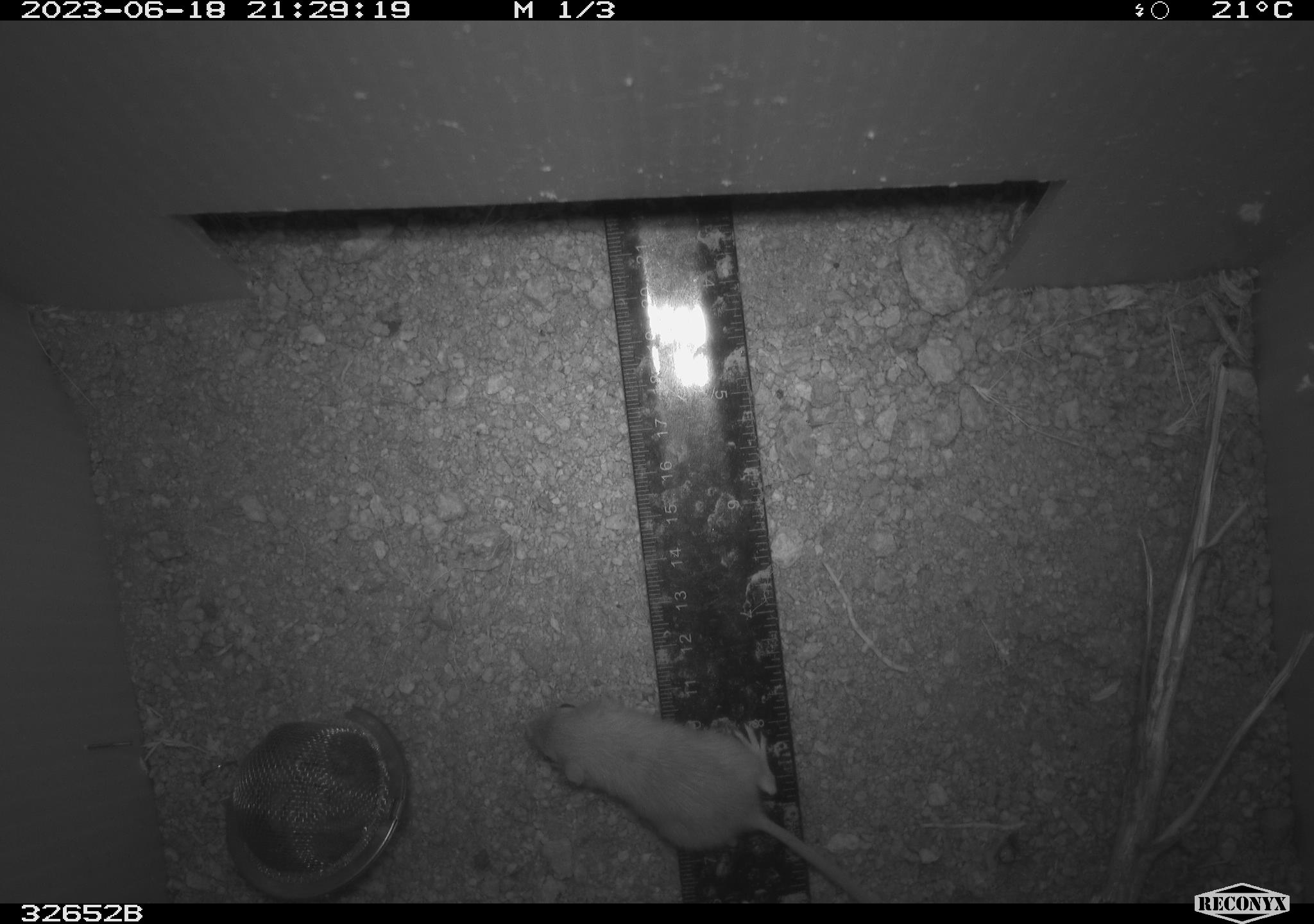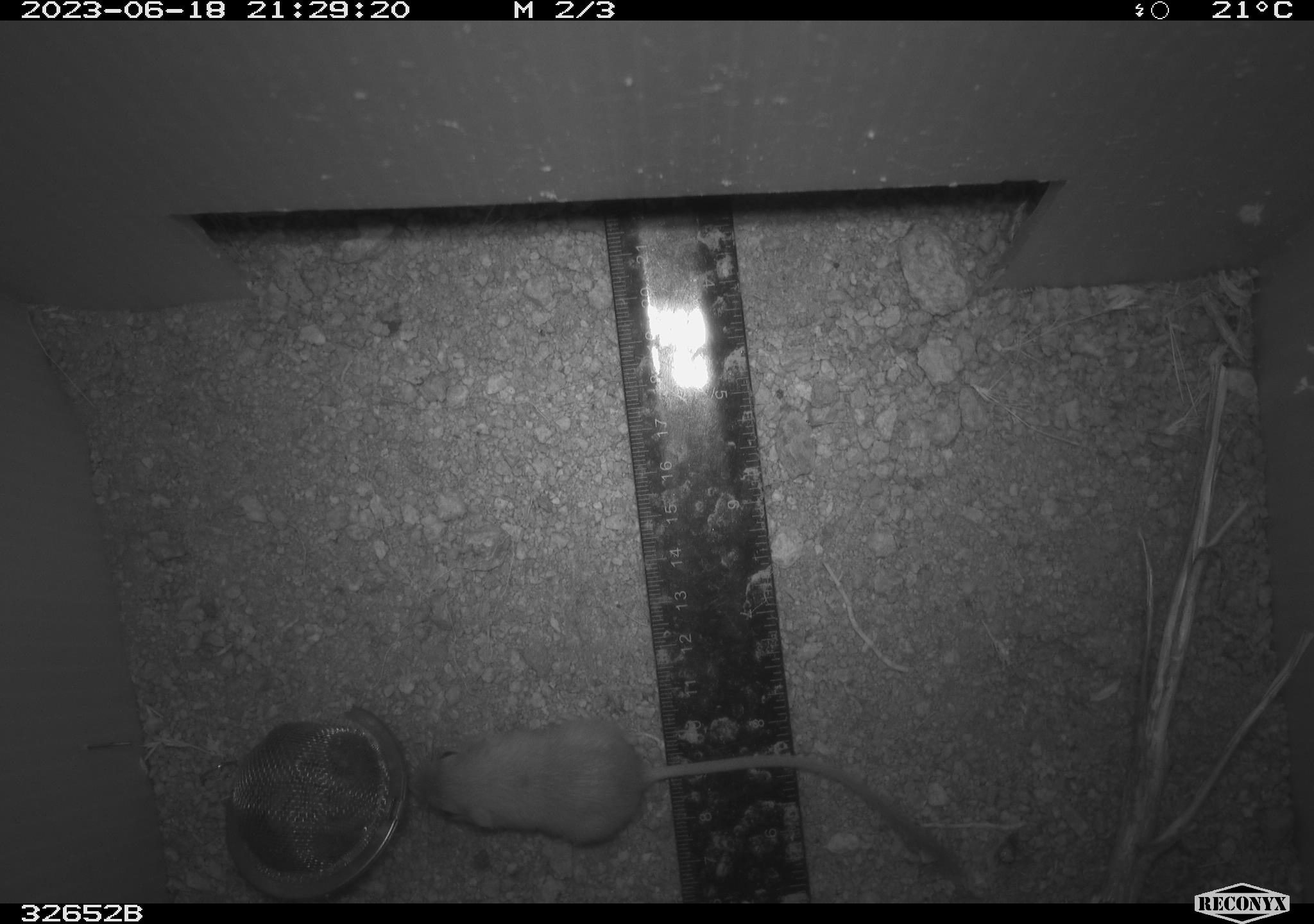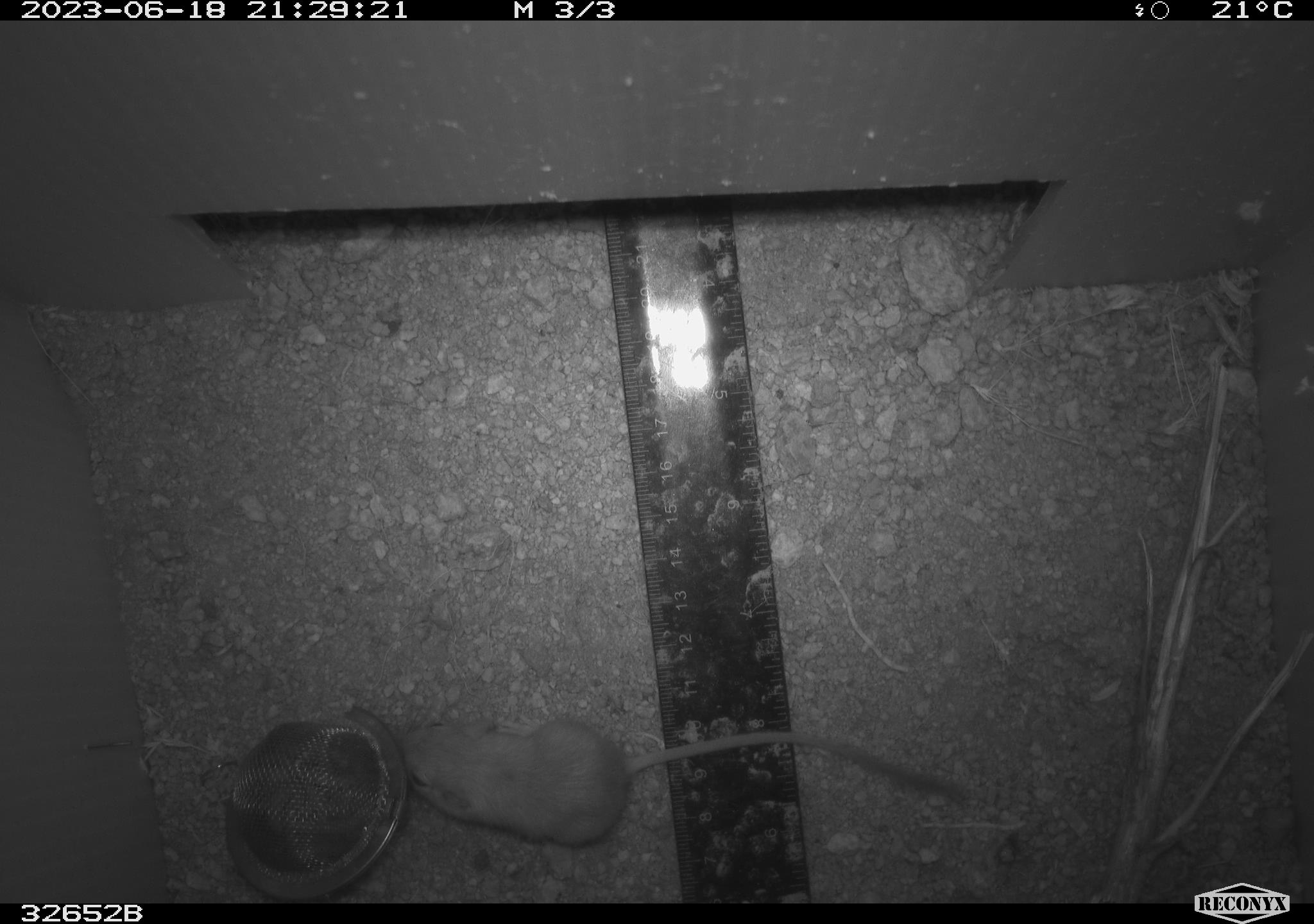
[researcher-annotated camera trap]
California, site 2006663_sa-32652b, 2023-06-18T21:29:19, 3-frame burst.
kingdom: Animalia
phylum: Chordata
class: Mammalia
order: Rodentia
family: Heteromyidae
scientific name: Heteromyidae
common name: kangaroo rats and pocket mice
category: heteromyidae family